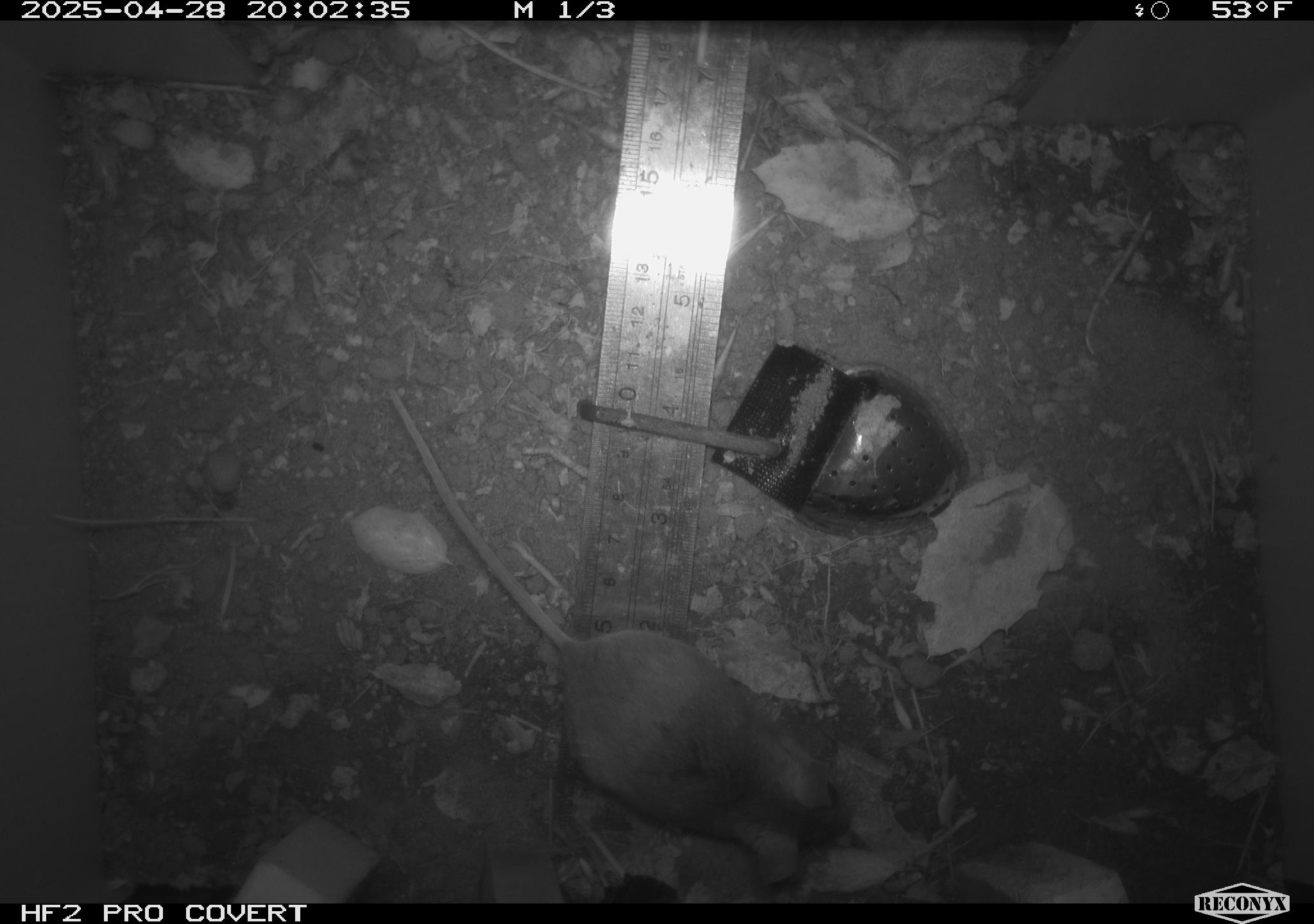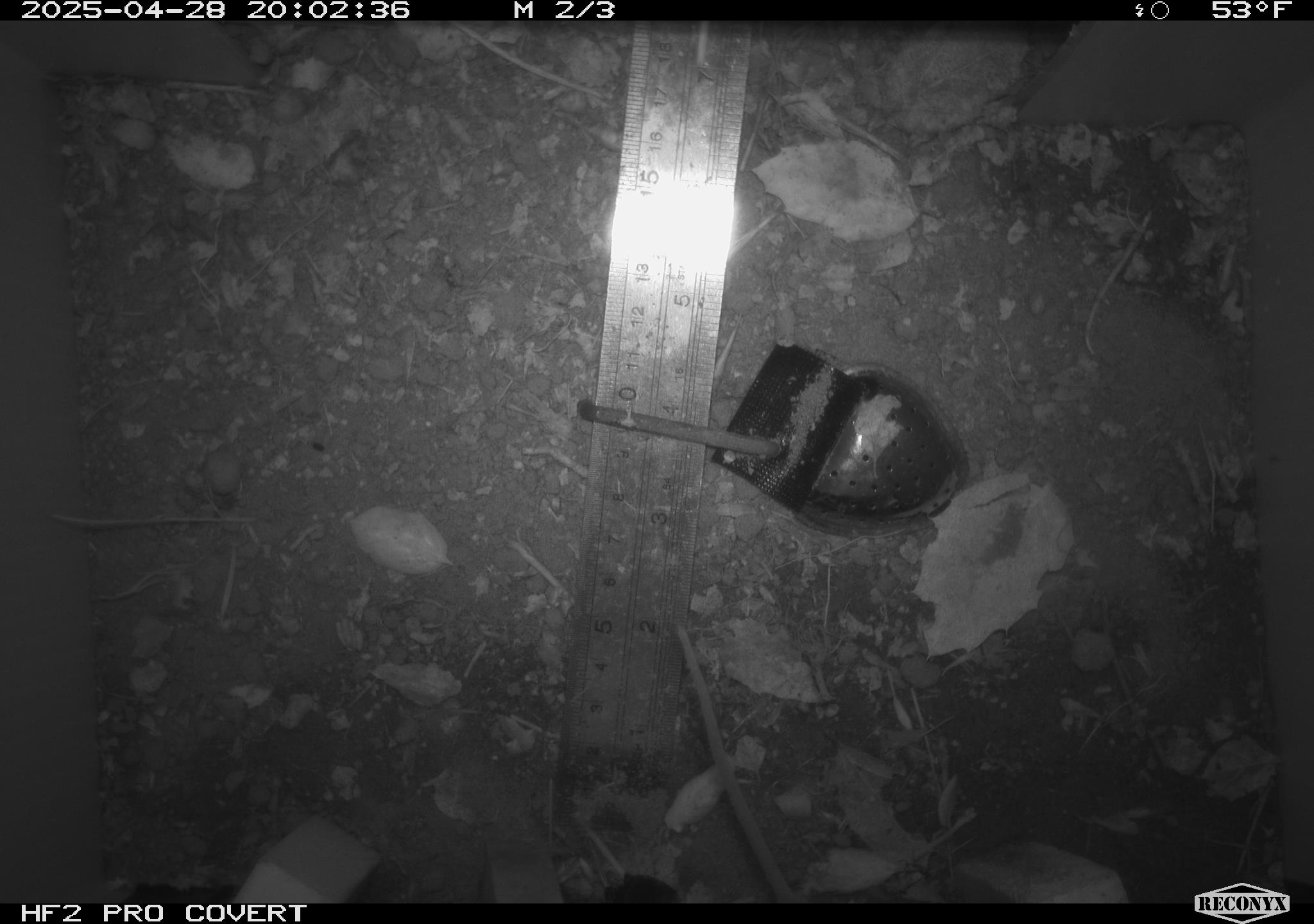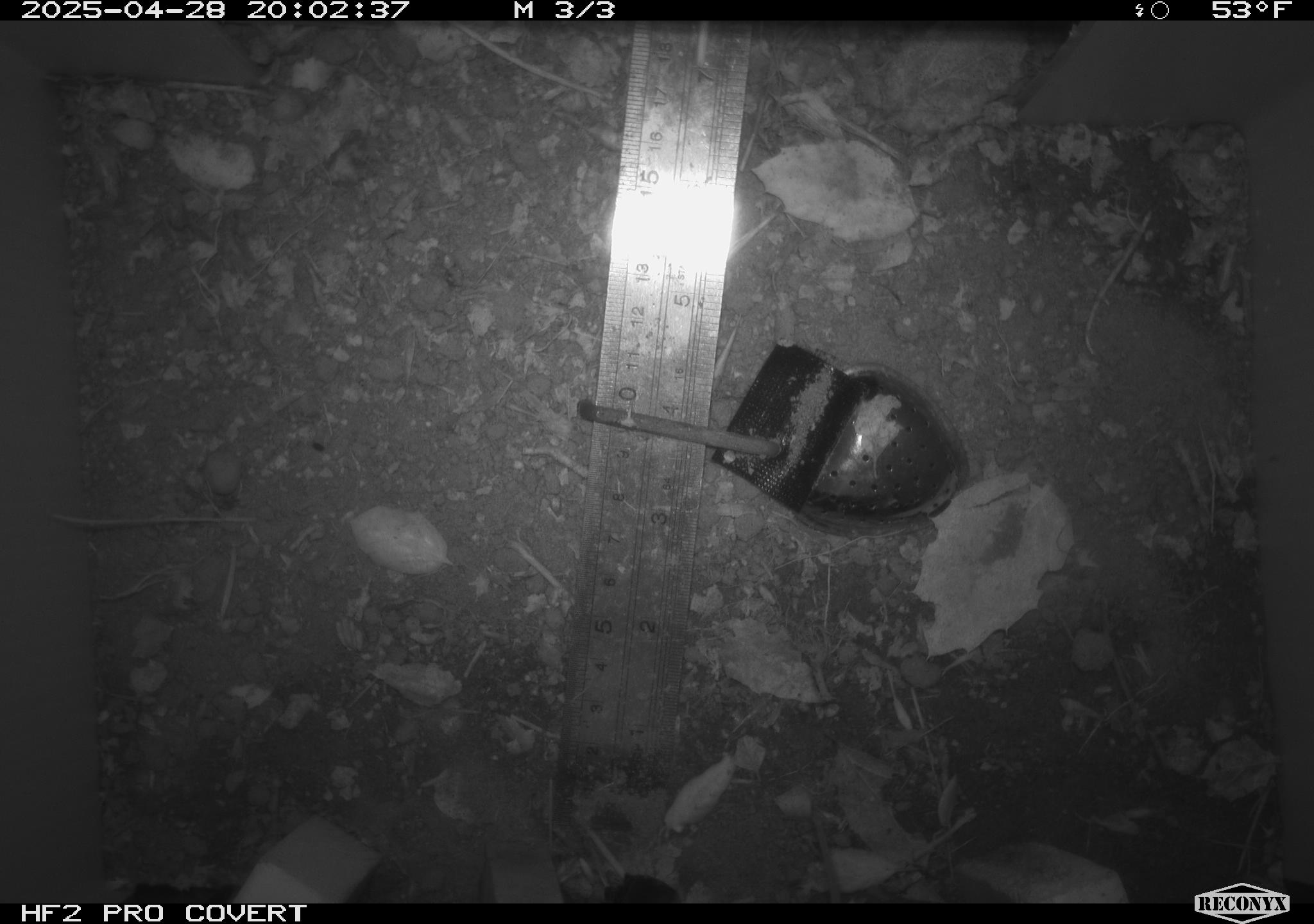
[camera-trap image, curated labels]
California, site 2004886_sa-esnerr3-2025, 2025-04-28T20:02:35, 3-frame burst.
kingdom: Animalia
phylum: Chordata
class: Mammalia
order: Rodentia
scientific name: Rodentia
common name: rodent